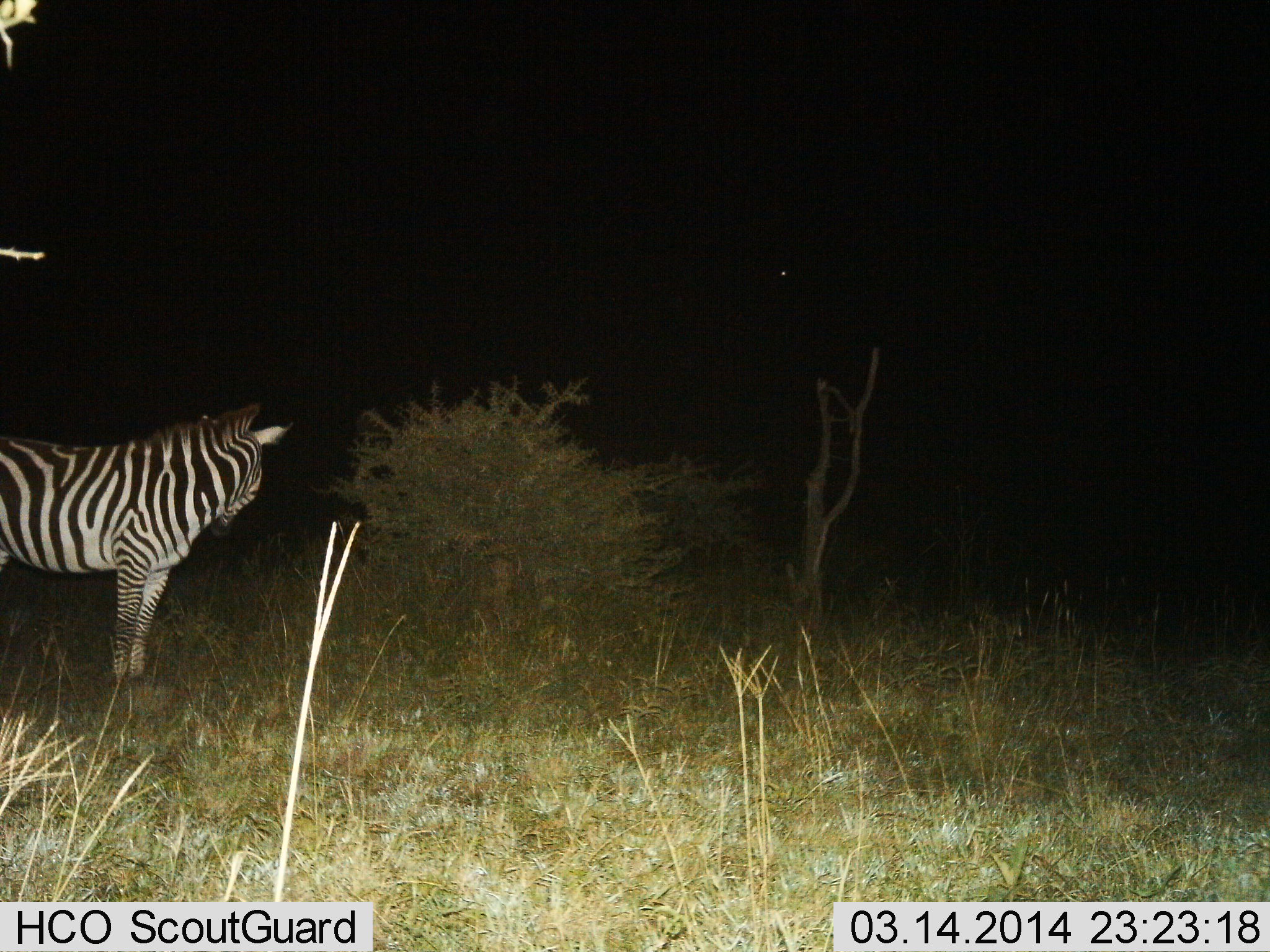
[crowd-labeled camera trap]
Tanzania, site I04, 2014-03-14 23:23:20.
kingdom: Animalia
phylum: Chordata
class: Mammalia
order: Perissodactyla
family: Equidae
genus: Equus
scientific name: Equus quagga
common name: plains zebra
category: zebra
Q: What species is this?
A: Zebra (plains zebra) (Equus quagga).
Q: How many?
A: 1.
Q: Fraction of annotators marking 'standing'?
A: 100%.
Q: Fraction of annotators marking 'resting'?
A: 0%.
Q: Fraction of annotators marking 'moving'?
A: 0%.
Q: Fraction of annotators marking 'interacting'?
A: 0%.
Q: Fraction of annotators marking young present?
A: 0%.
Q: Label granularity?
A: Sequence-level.